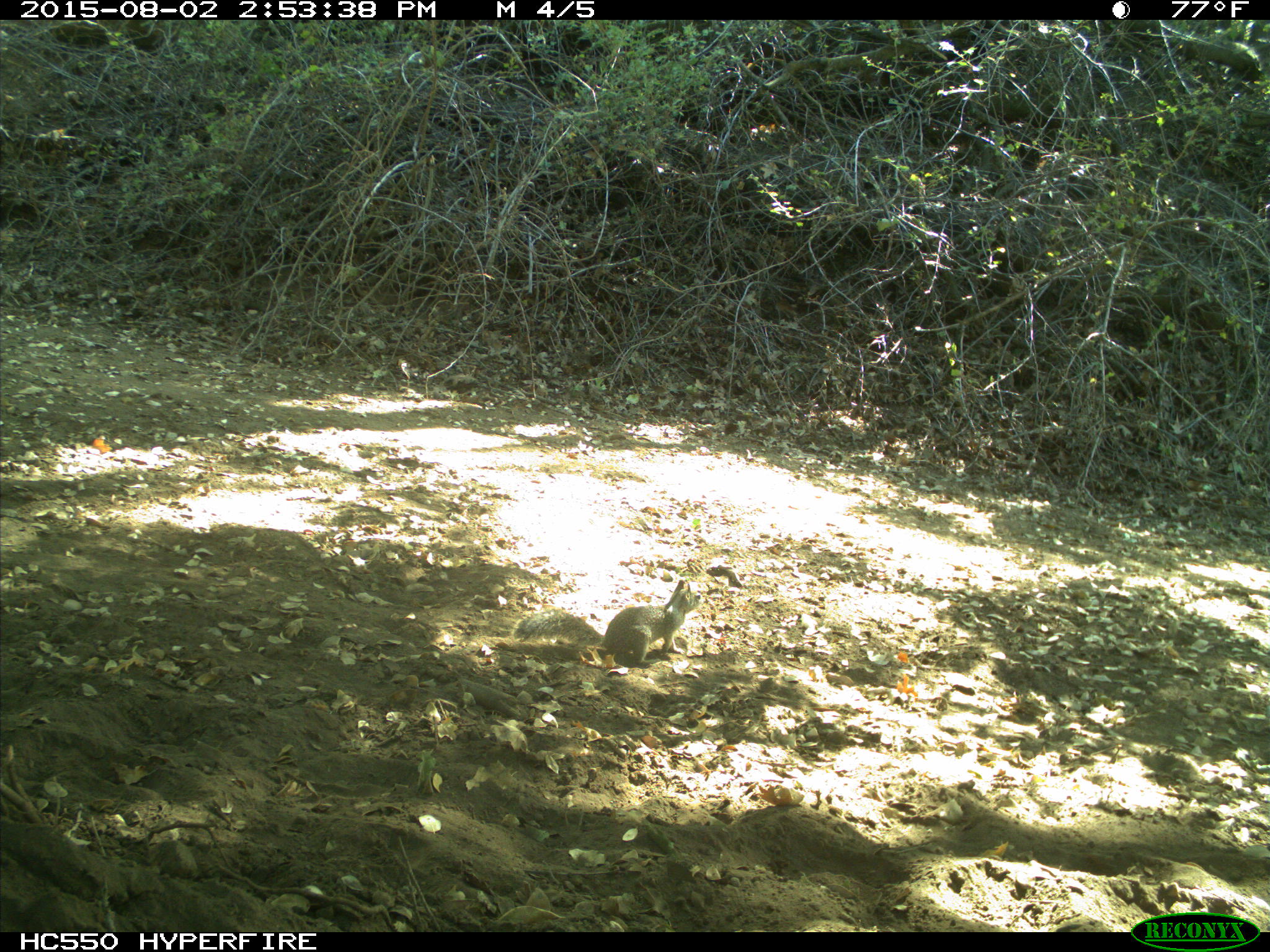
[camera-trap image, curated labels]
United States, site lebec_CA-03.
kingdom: Animalia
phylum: Chordata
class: Mammalia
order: Rodentia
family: Sciuridae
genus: Otospermophilus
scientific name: Otospermophilus beecheyi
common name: california ground squirrel